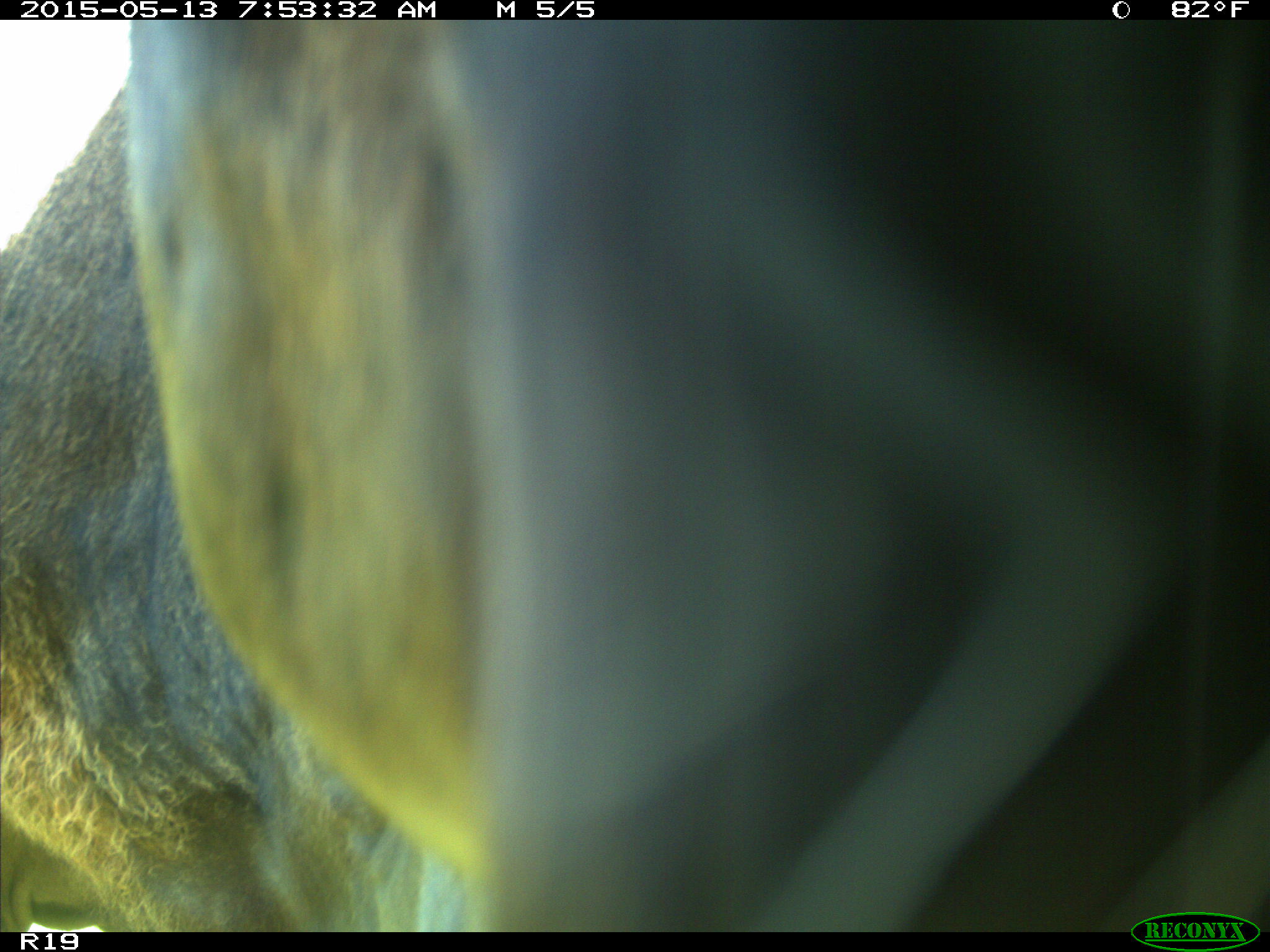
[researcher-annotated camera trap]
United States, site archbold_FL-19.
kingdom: Animalia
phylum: Chordata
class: Mammalia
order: Artiodactyla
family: Bovidae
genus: Bos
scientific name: Bos taurus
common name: domestic cow